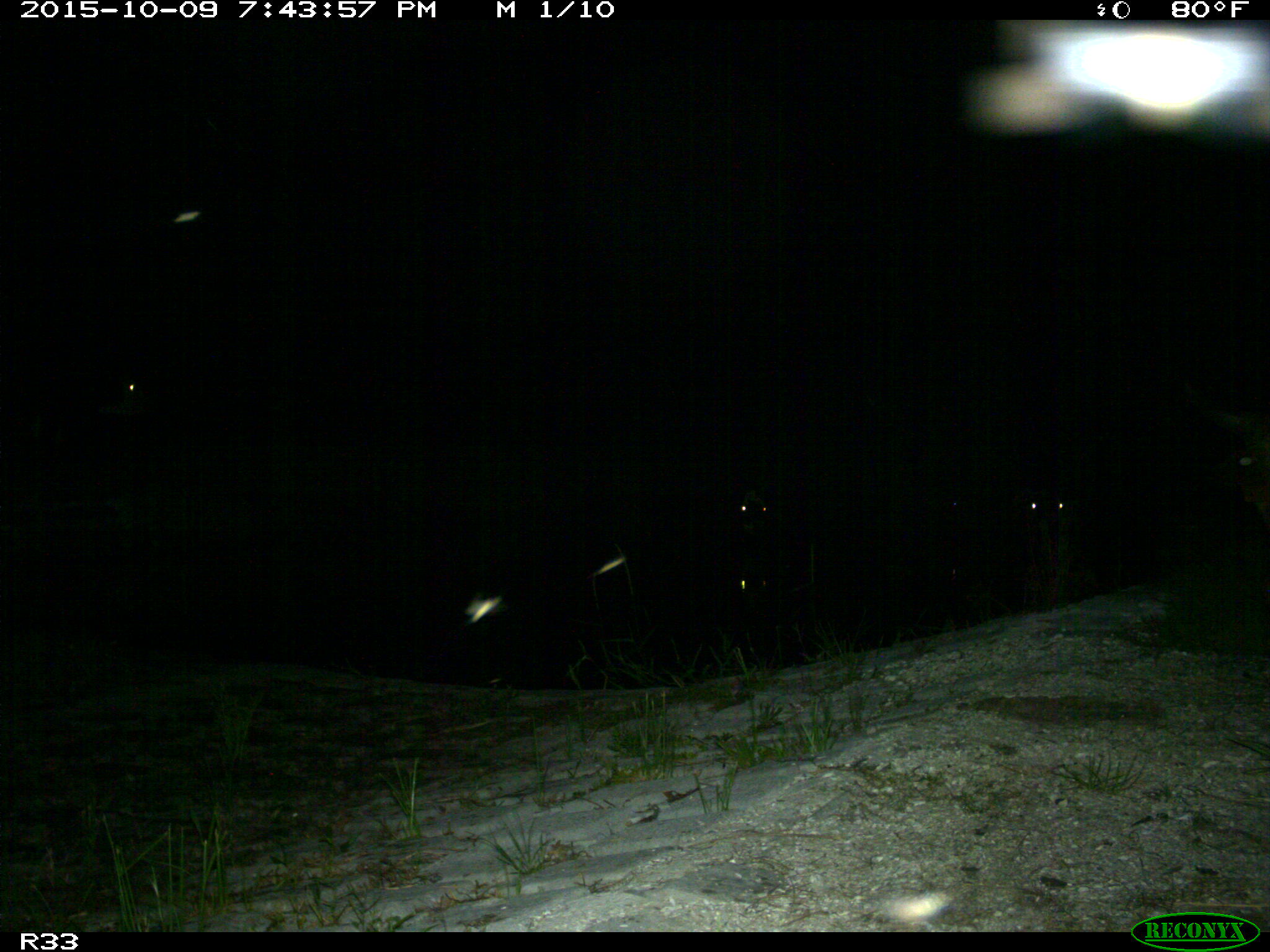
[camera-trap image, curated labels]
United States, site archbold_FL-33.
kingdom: Animalia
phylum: Chordata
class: Mammalia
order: Artiodactyla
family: Bovidae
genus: Bos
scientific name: Bos taurus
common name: domestic cow